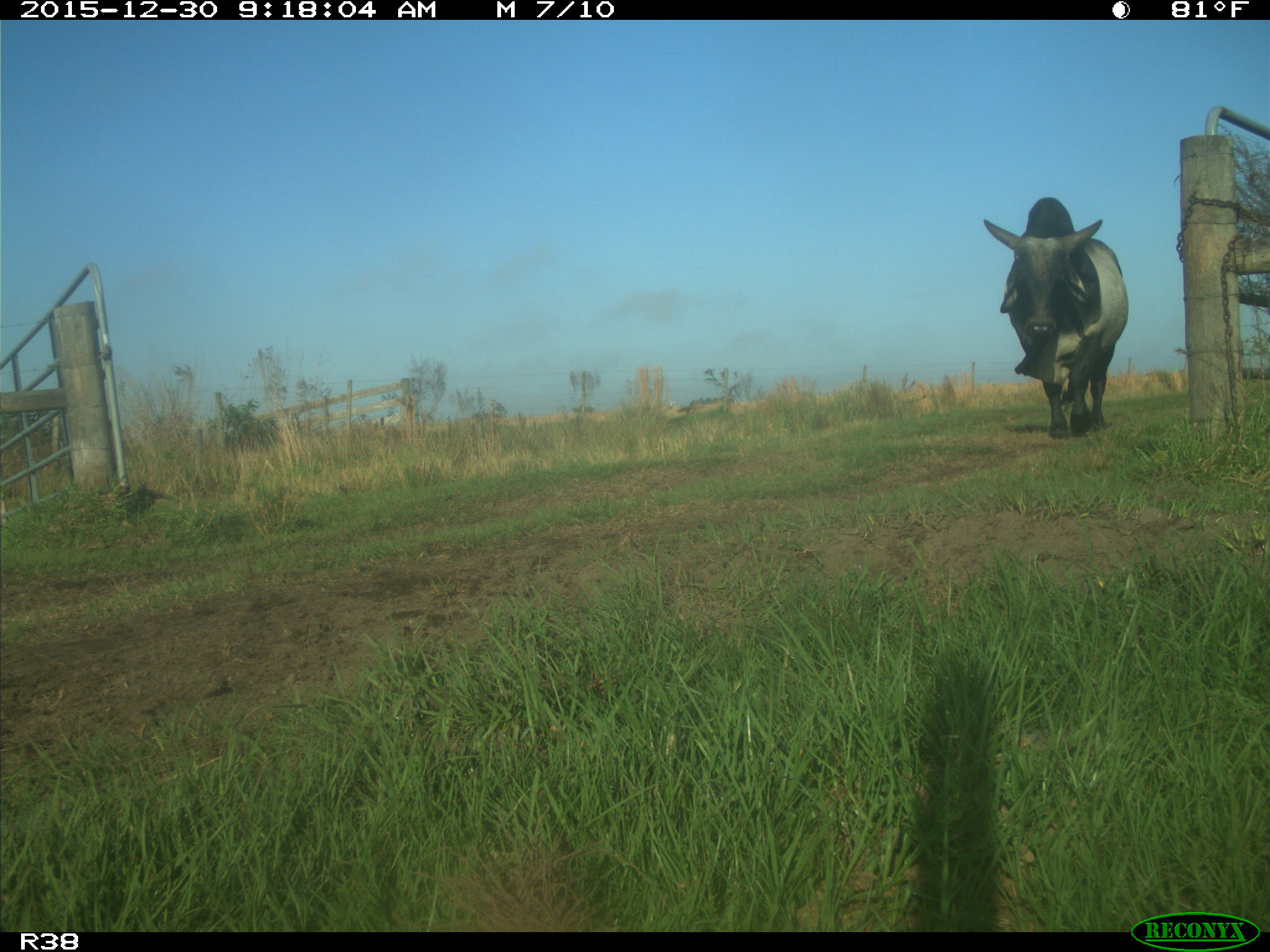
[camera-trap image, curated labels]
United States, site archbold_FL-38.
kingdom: Animalia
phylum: Chordata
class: Mammalia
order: Artiodactyla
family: Bovidae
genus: Bos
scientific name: Bos taurus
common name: domestic cow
Bos taurus (domestic cow).